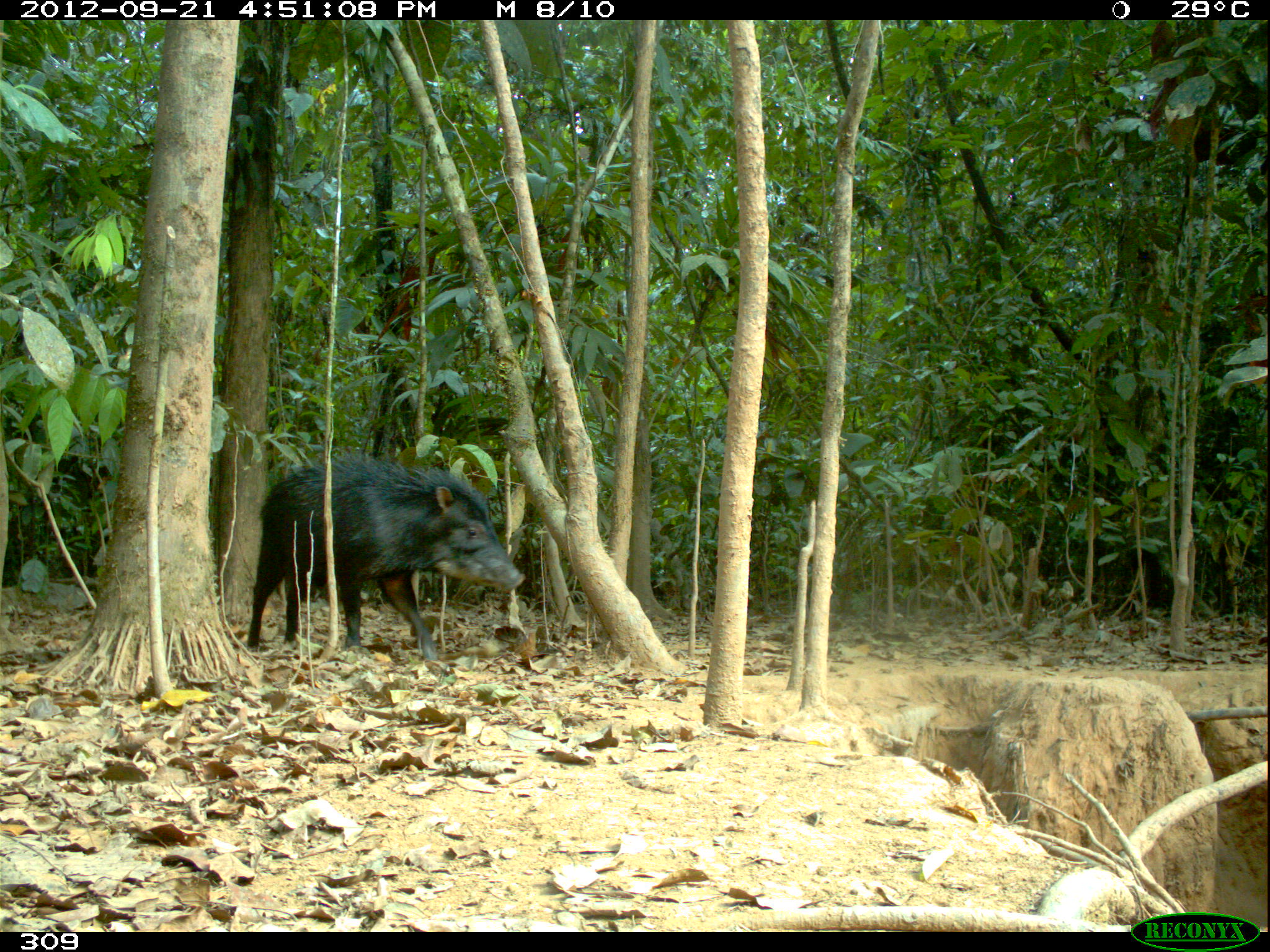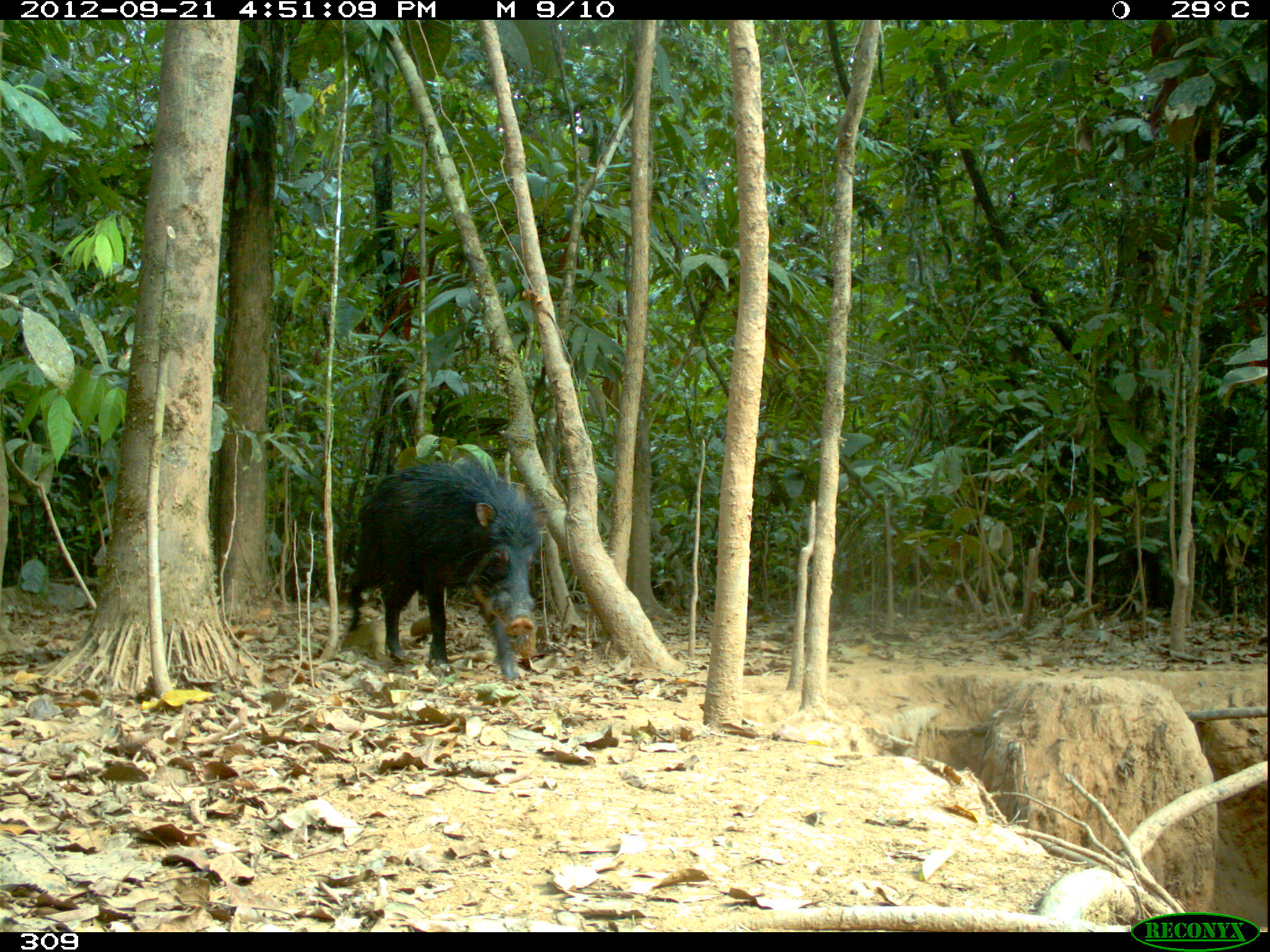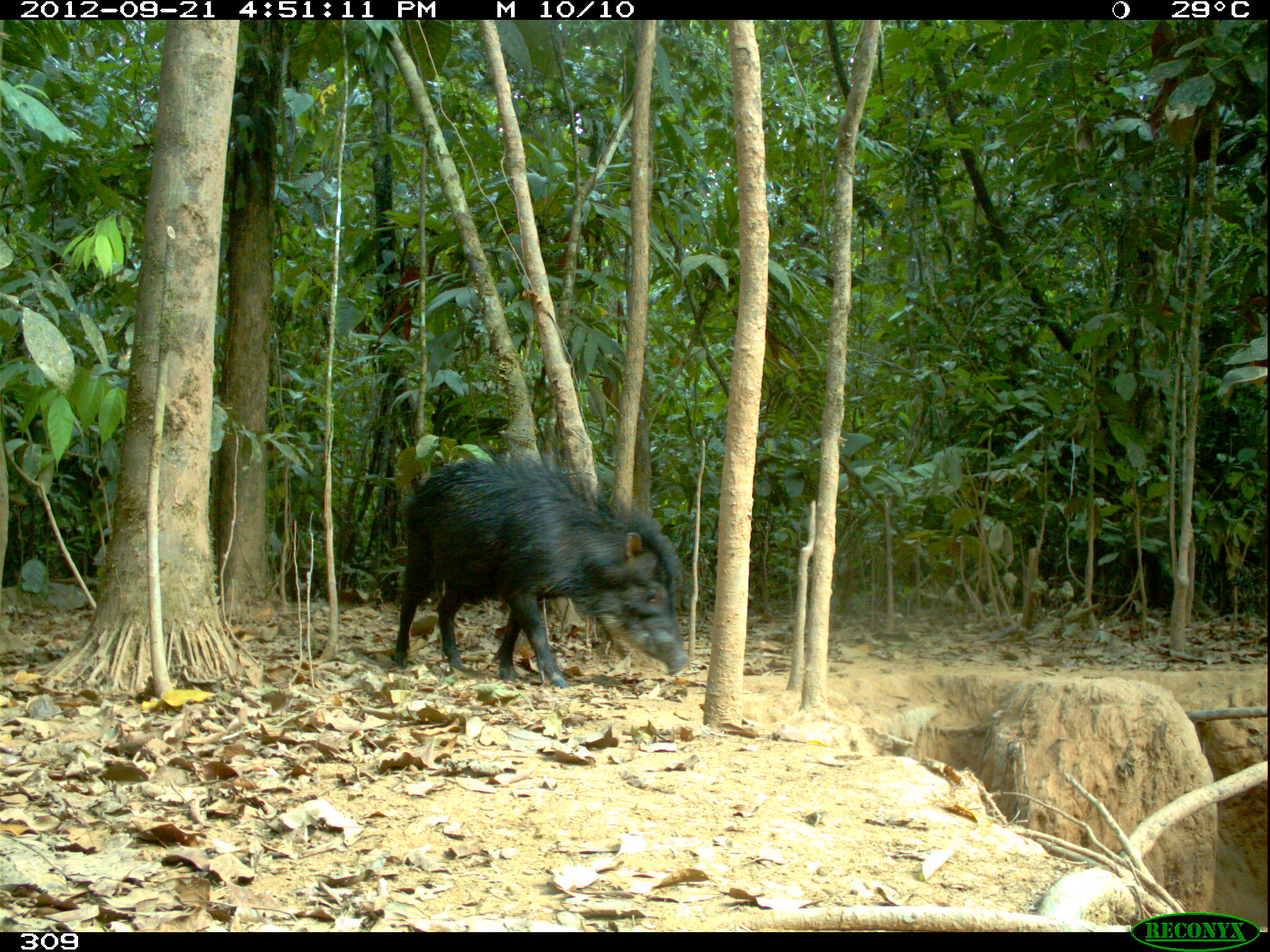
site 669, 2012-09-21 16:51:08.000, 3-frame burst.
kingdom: Animalia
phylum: Chordata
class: Mammalia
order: Artiodactyla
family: Tayassuidae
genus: Tayassu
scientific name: Tayassu pecari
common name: white-lipped peccary